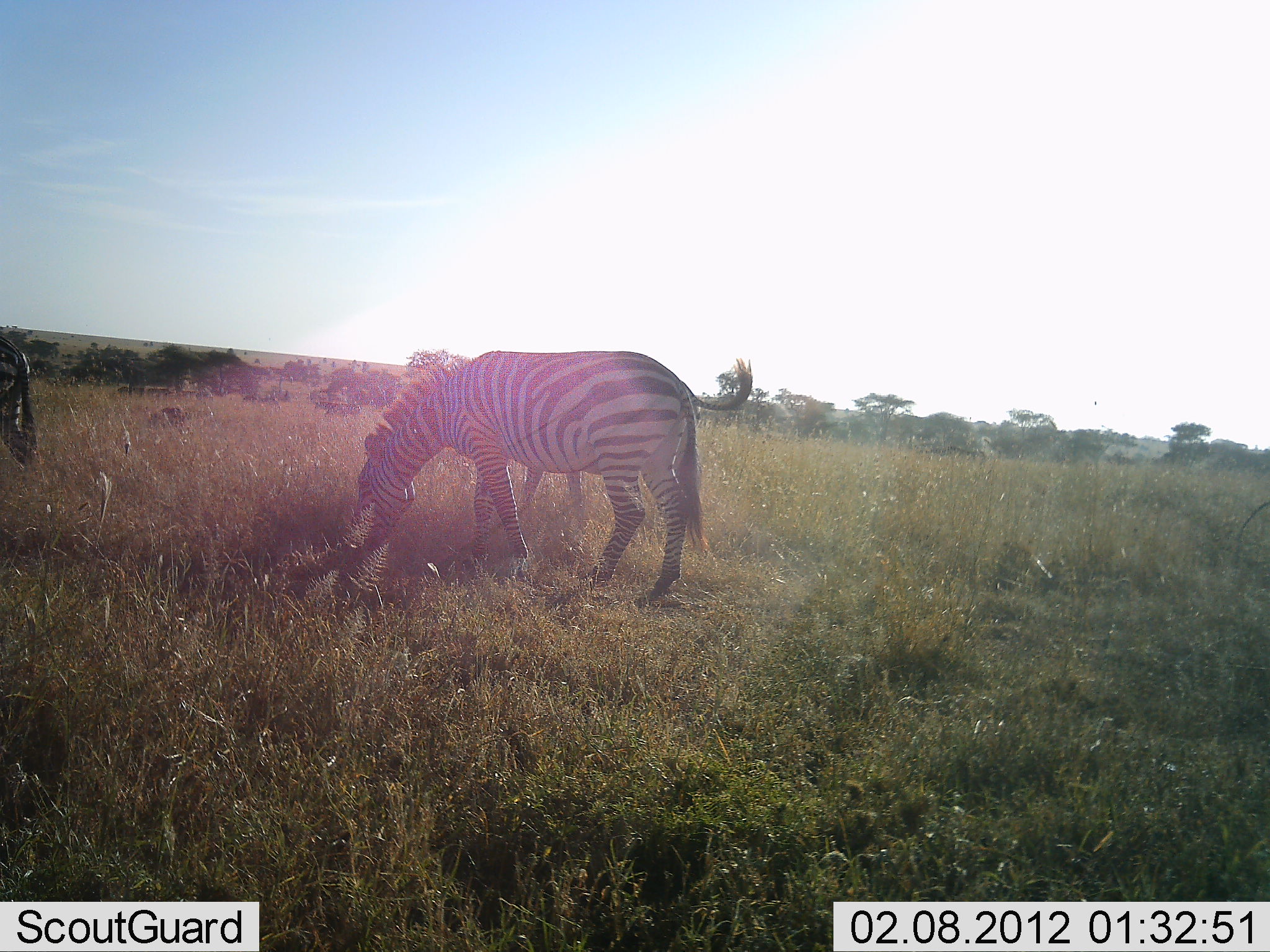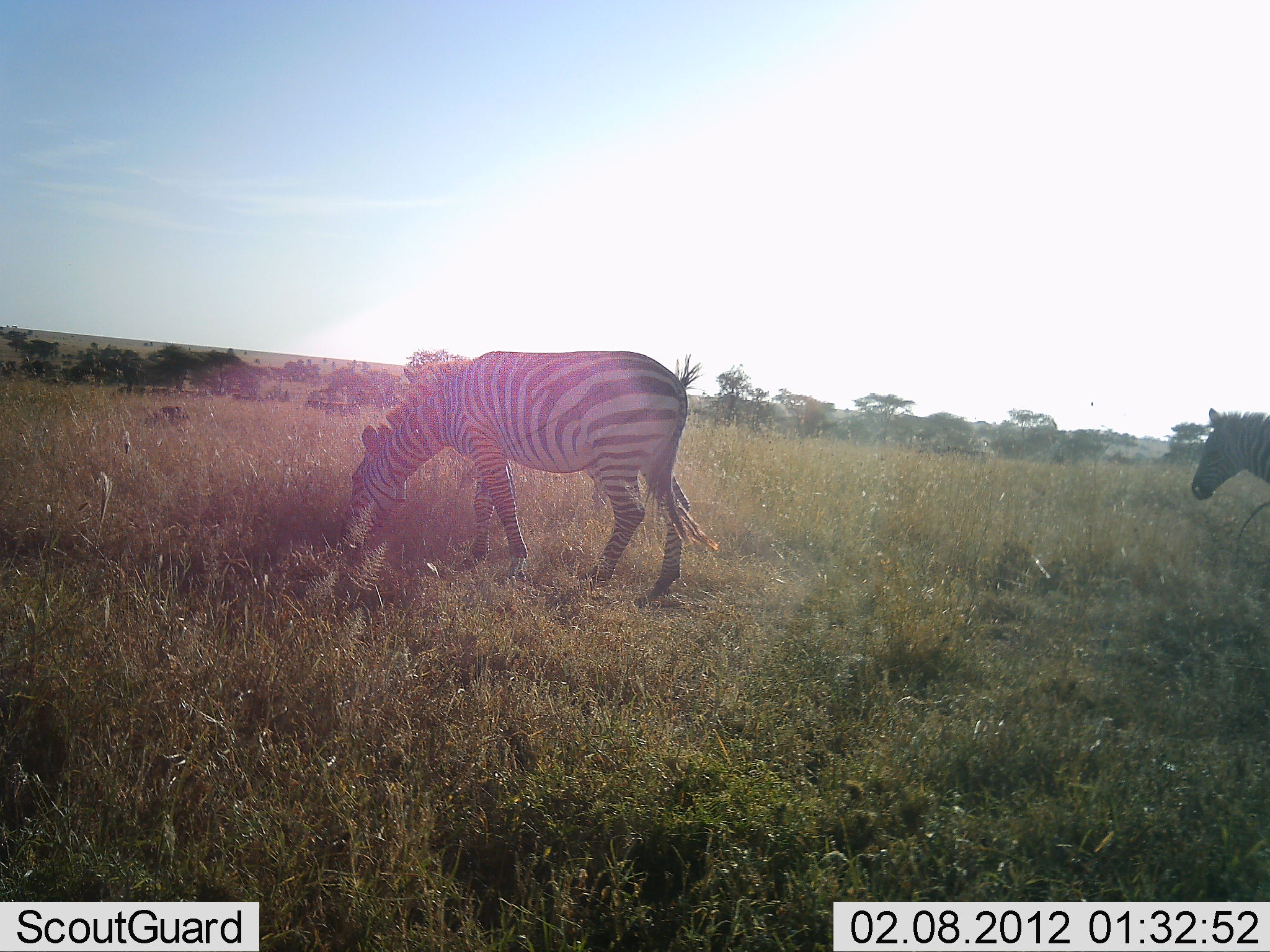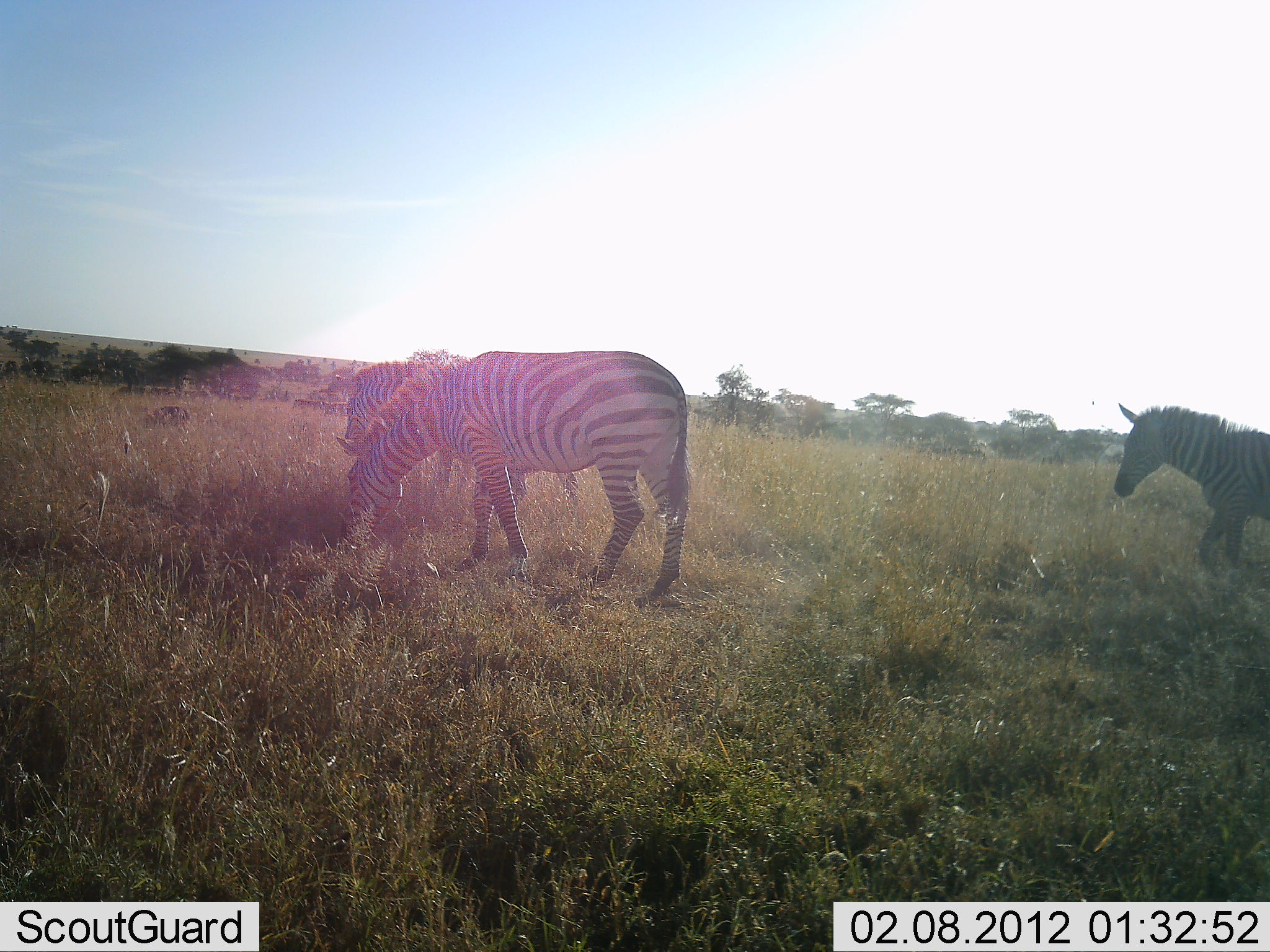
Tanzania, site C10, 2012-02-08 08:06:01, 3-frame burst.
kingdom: Animalia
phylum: Chordata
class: Mammalia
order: Perissodactyla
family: Equidae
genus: Equus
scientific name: Equus quagga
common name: plains zebra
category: zebra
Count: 4.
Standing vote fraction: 42%.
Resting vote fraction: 0%.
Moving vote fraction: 53%.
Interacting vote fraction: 0%.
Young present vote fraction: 5%.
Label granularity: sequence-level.